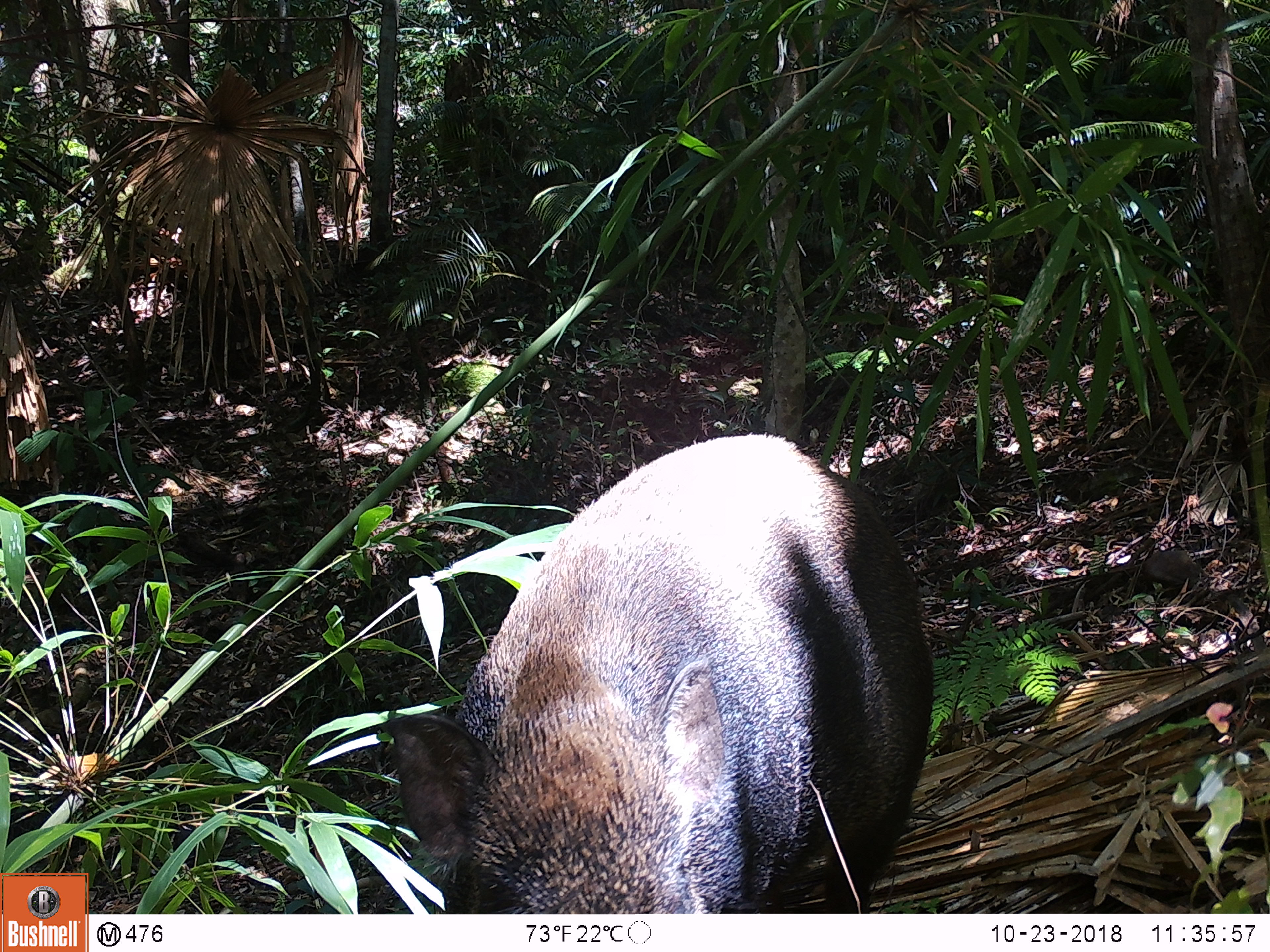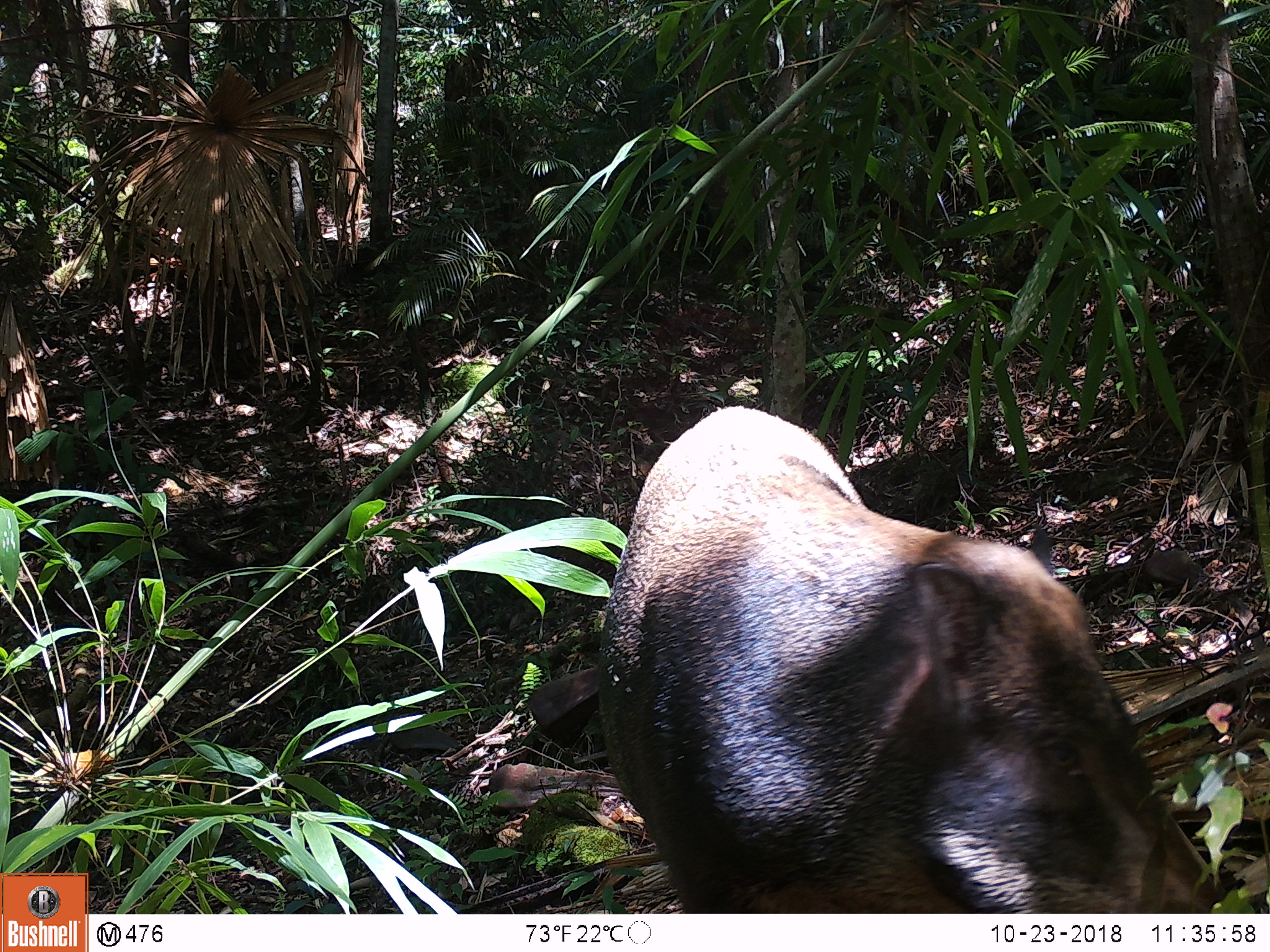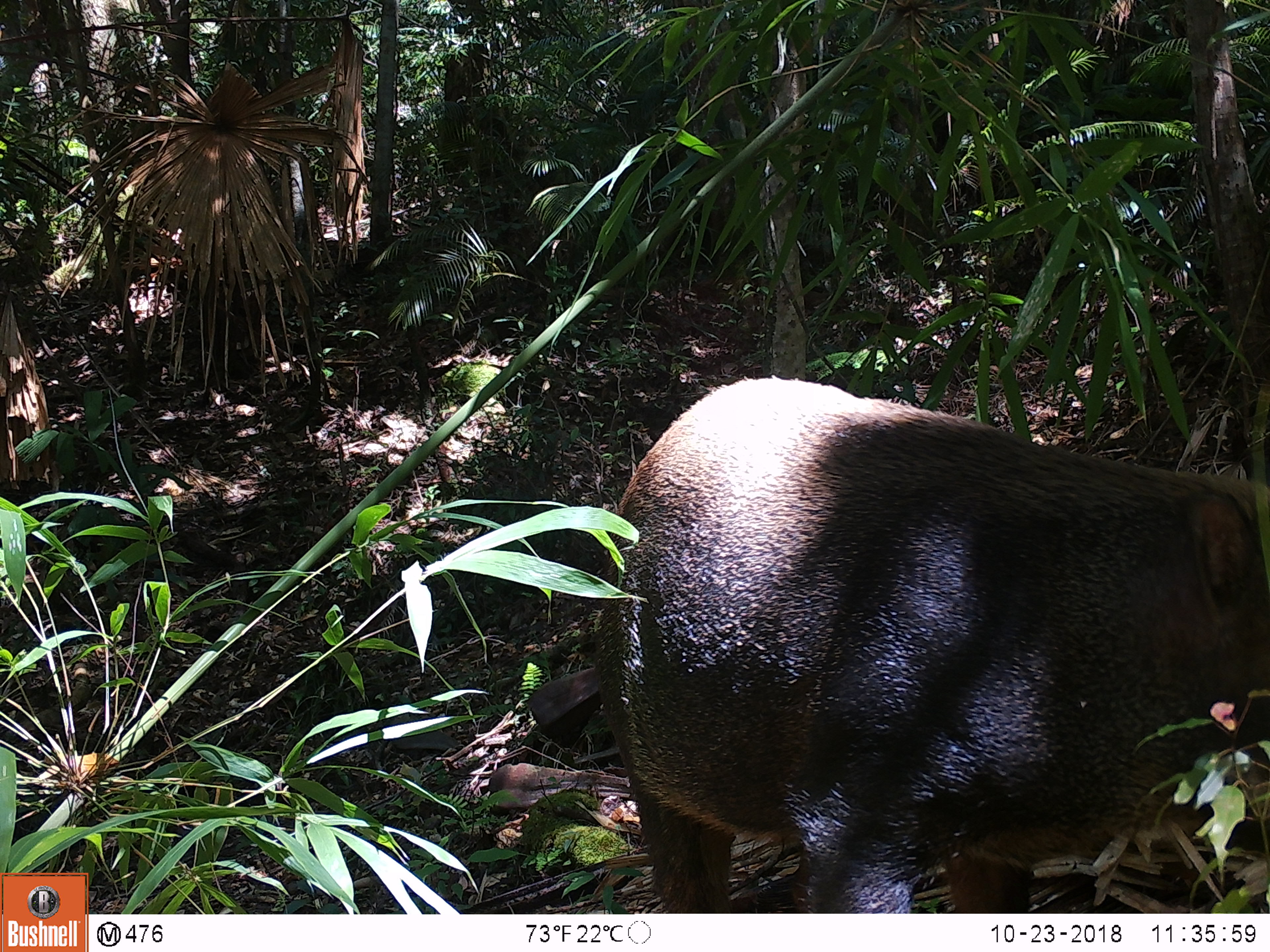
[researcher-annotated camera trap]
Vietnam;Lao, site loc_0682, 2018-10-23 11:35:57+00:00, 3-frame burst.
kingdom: Animalia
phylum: Chordata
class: Mammalia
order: Artiodactyla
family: Suidae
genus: Sus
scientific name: Sus scrofa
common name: eurasian wild pig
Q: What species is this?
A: Eurasian wild pig (Sus scrofa).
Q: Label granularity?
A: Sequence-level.